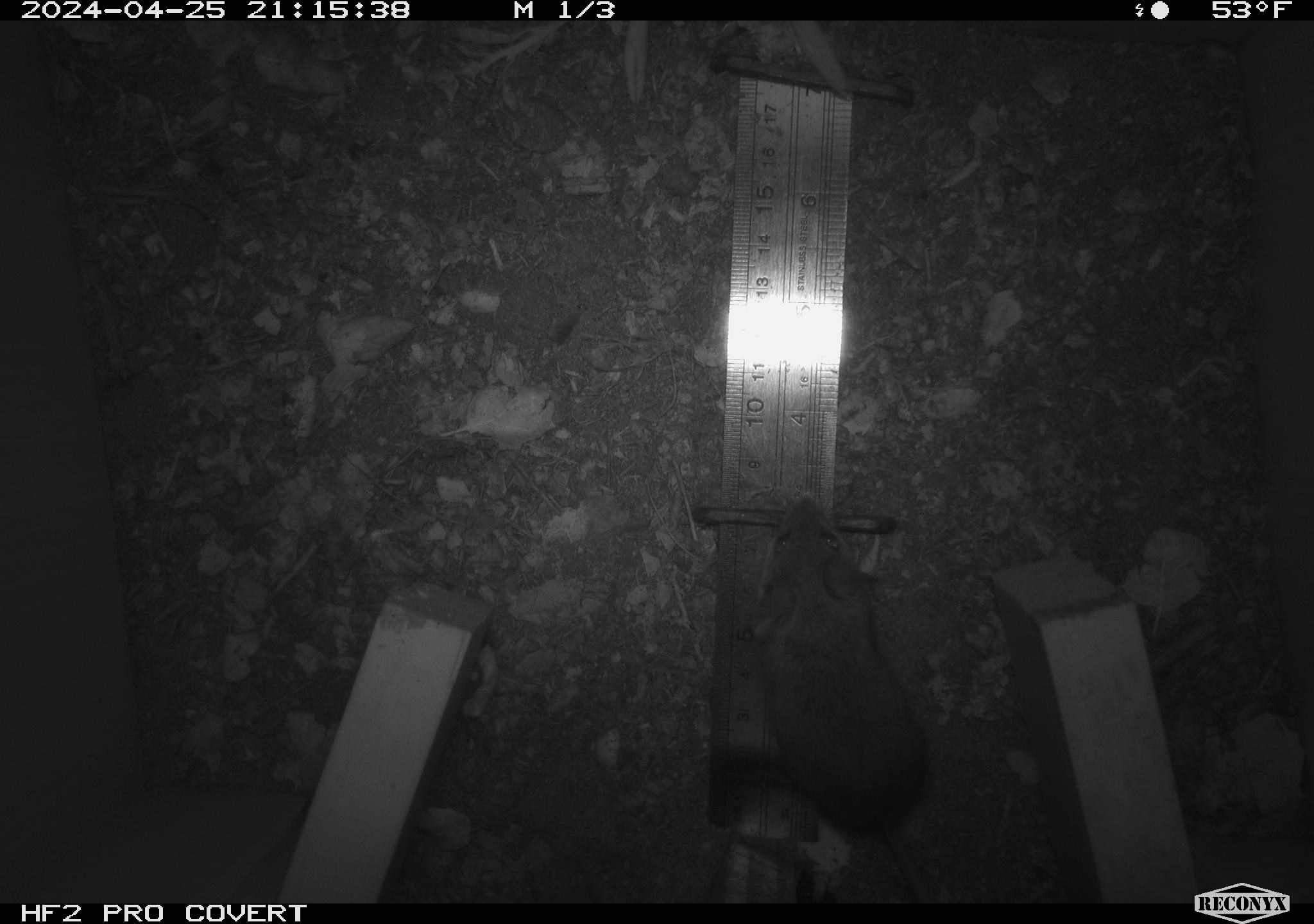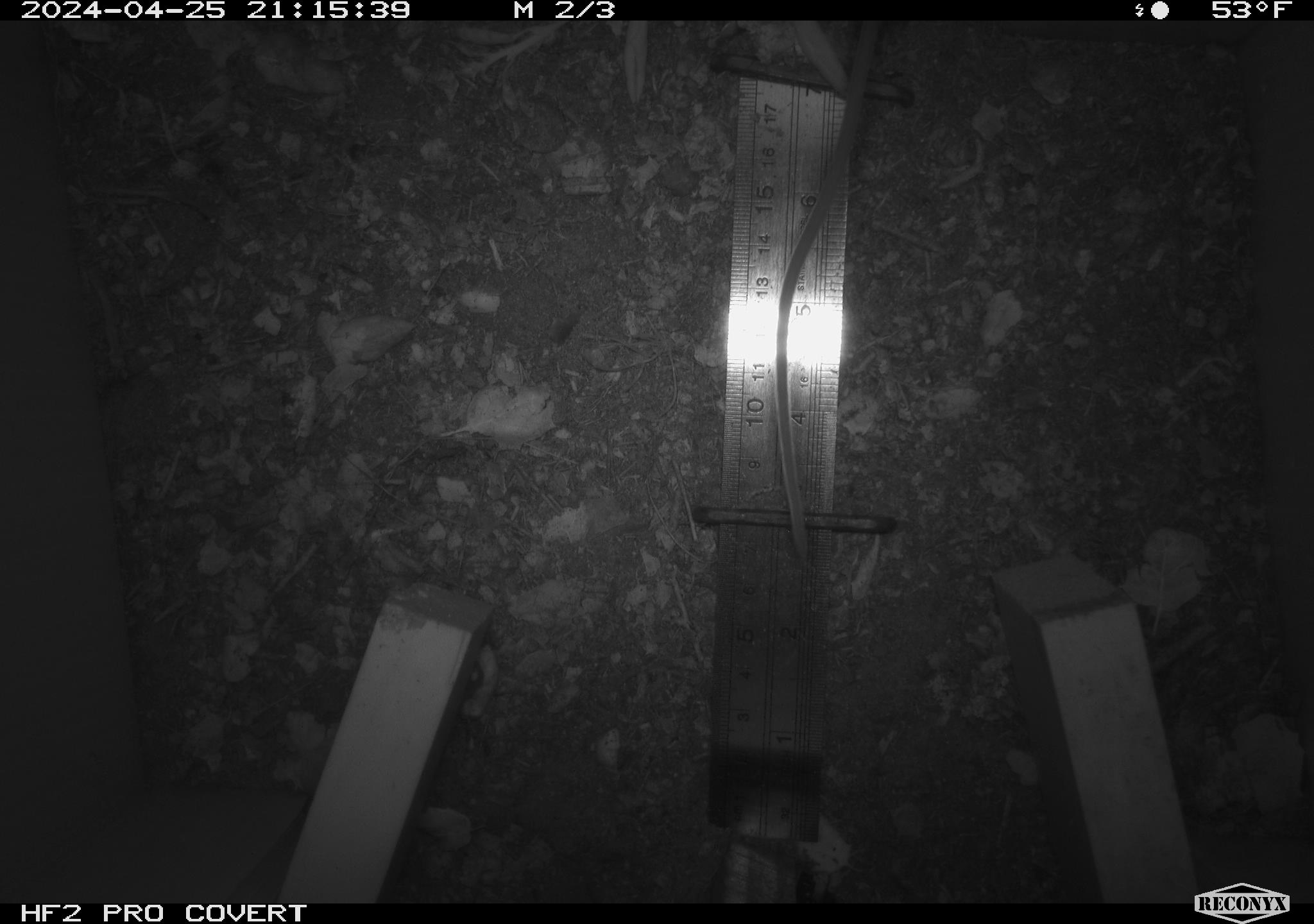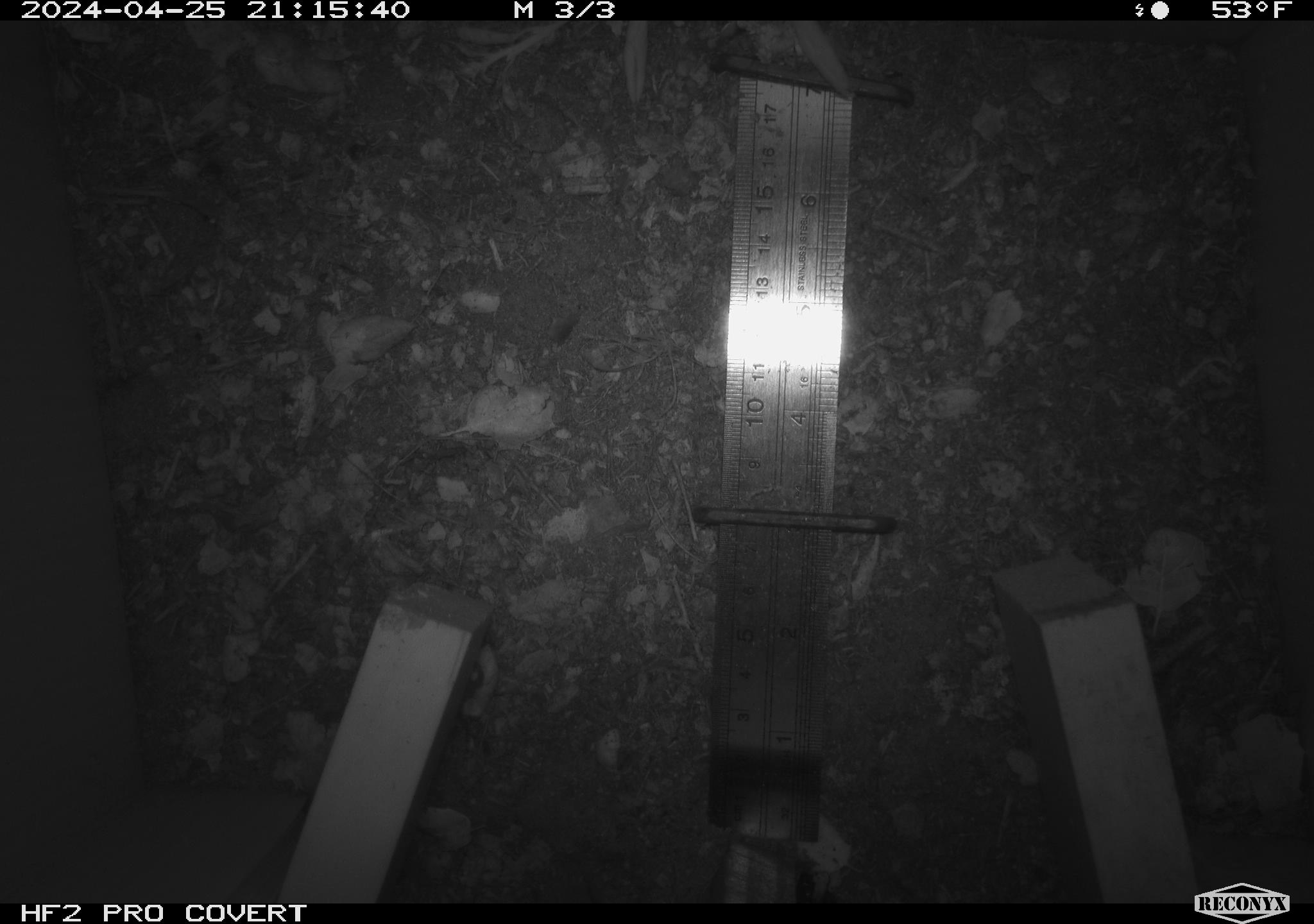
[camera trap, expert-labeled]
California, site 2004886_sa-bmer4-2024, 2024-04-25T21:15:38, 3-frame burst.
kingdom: Animalia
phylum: Chordata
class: Mammalia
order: Rodentia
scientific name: Rodentia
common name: mouse species